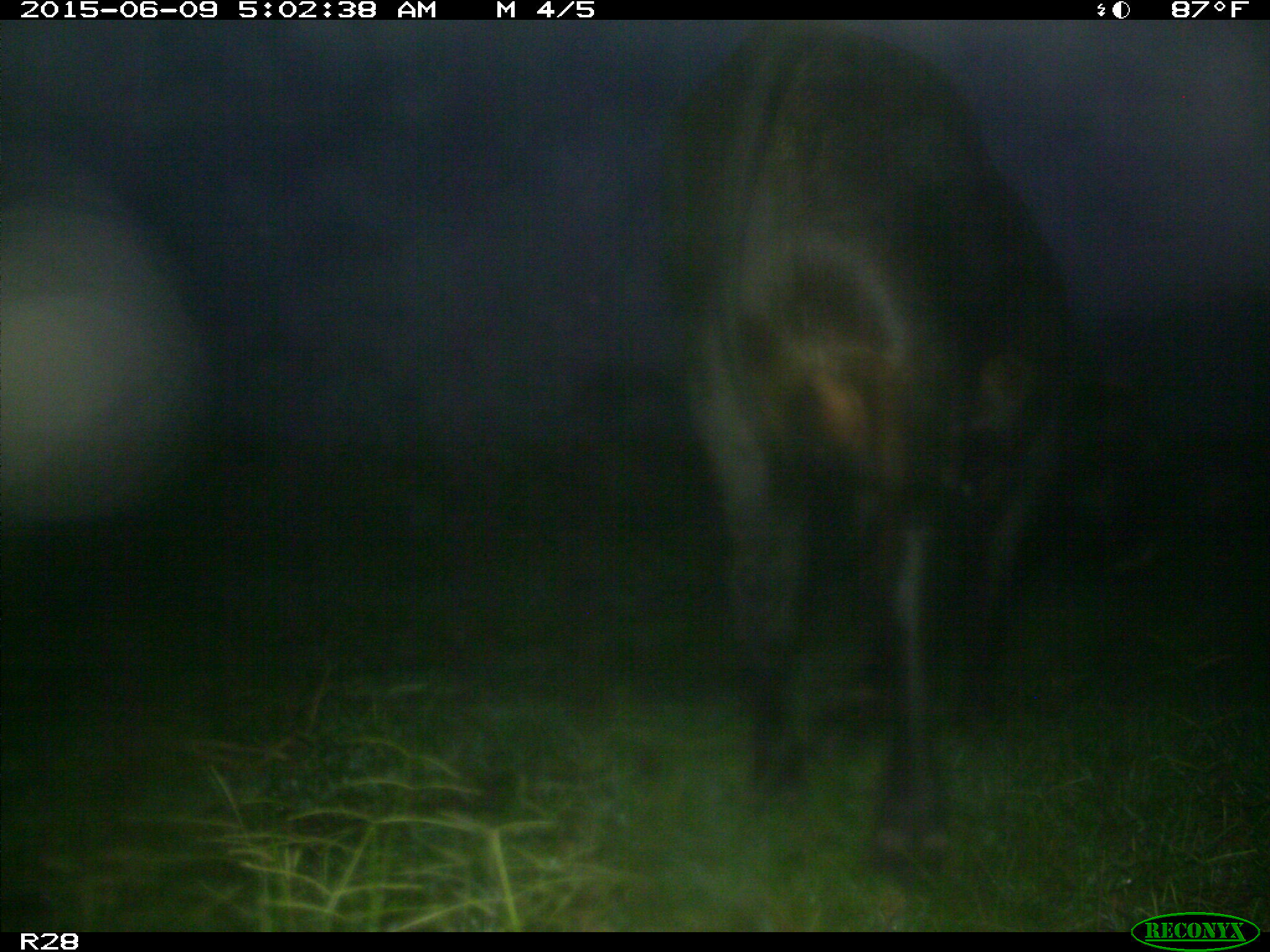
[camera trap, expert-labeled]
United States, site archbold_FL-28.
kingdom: Animalia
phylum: Chordata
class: Mammalia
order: Artiodactyla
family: Bovidae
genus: Bos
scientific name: Bos taurus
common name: domestic cow